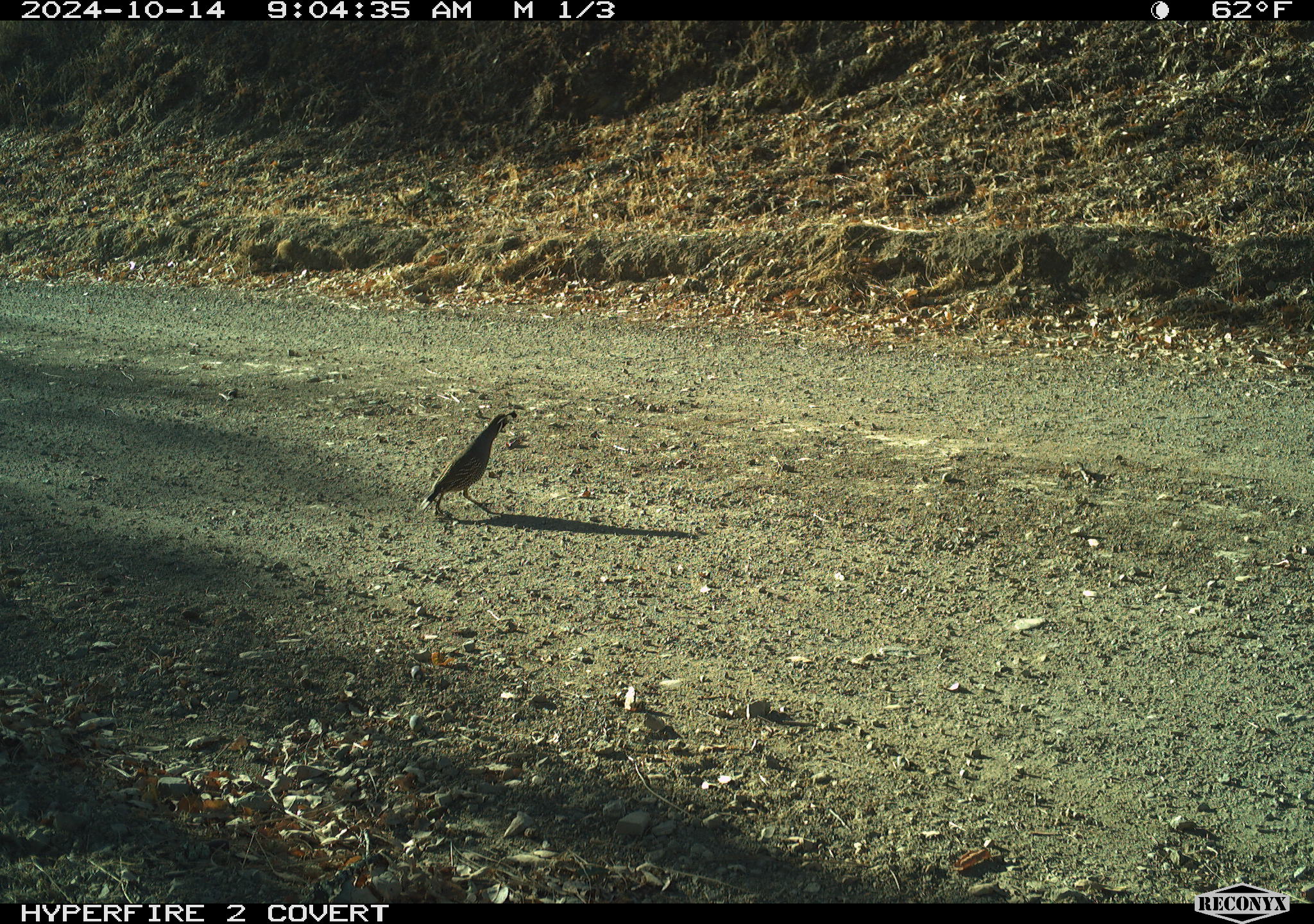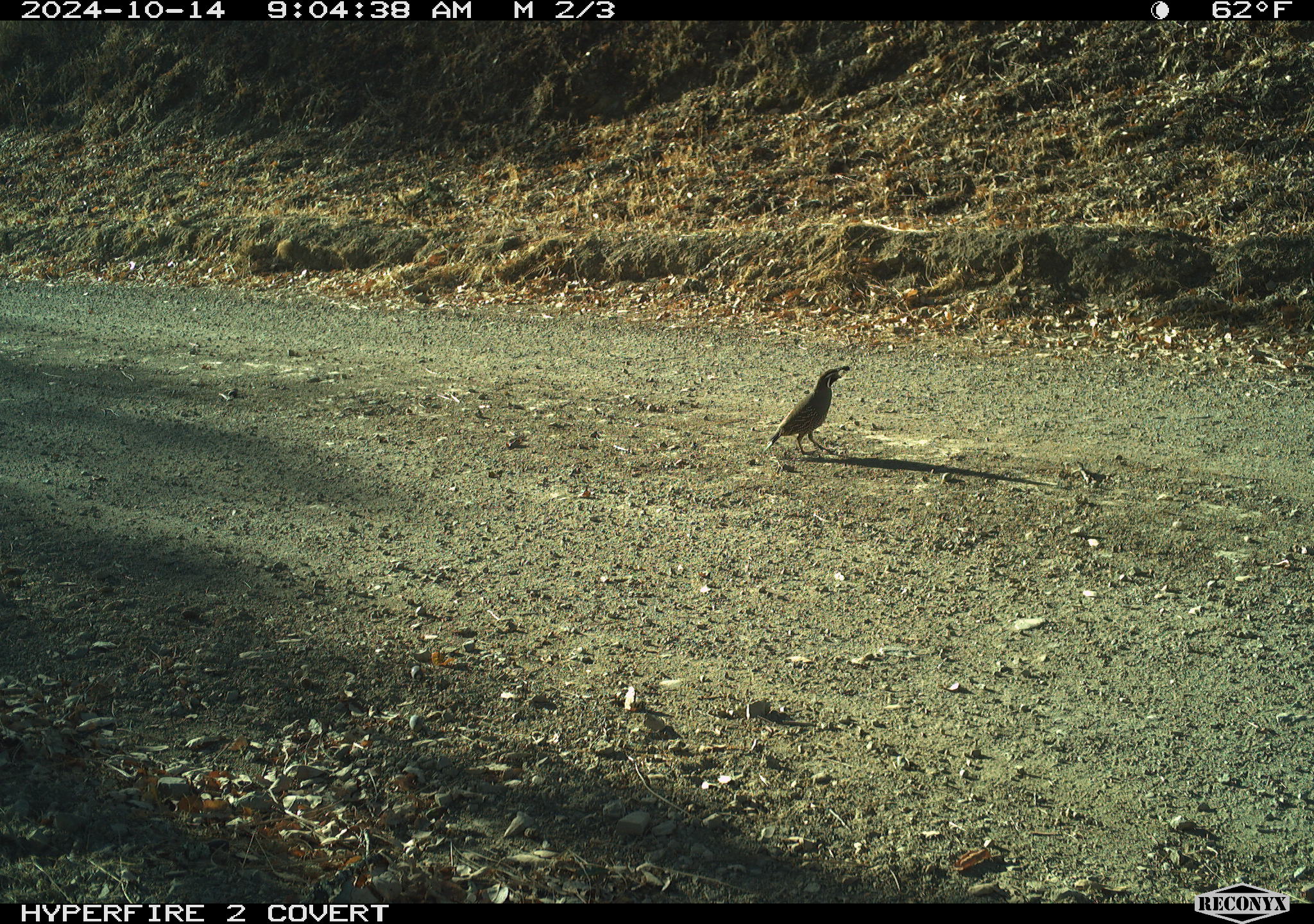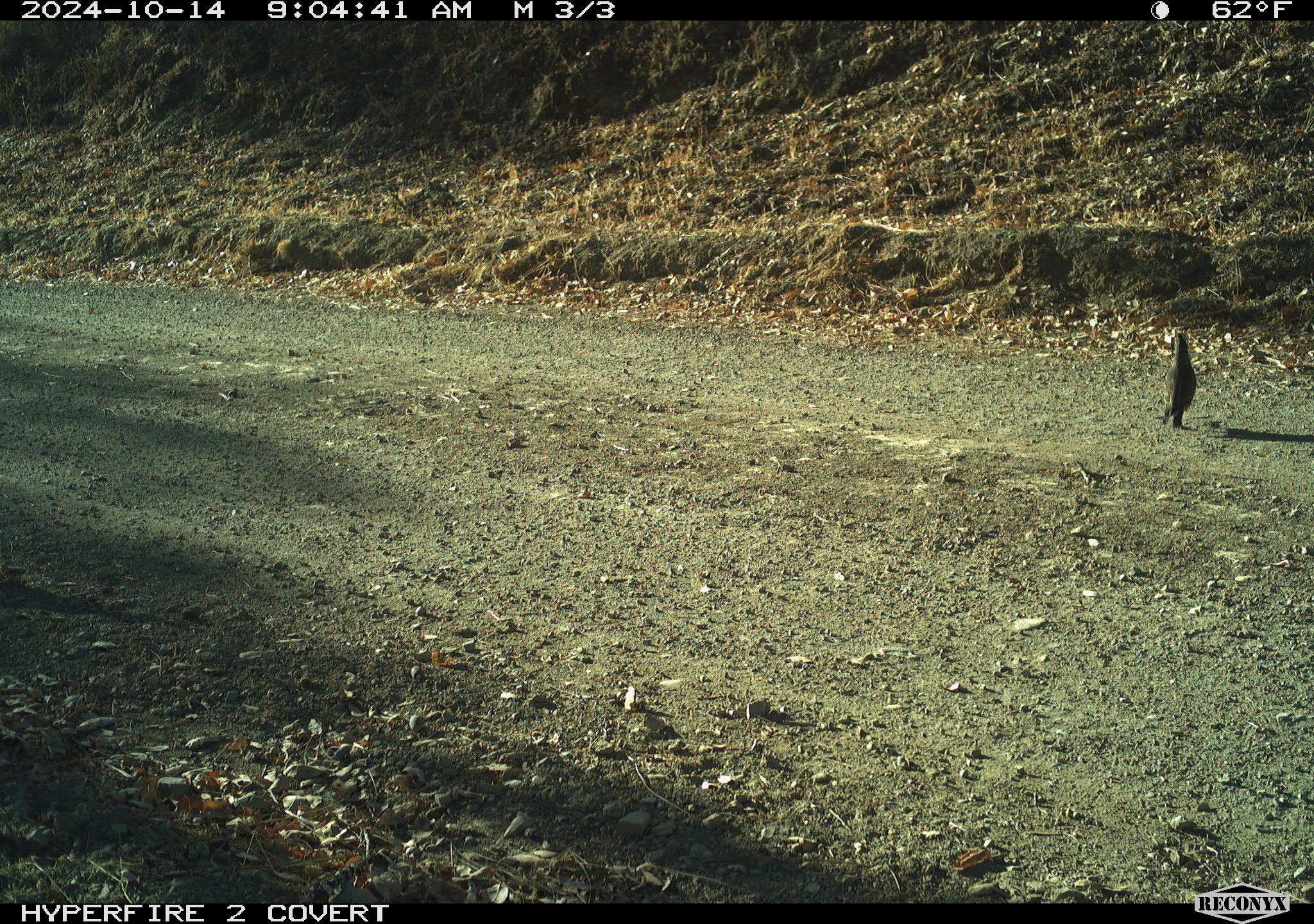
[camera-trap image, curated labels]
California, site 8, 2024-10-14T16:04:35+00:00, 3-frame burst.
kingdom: Animalia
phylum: Chordata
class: Aves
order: Galliformes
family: Odontophoridae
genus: Callipepla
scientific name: Callipepla californica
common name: california quail